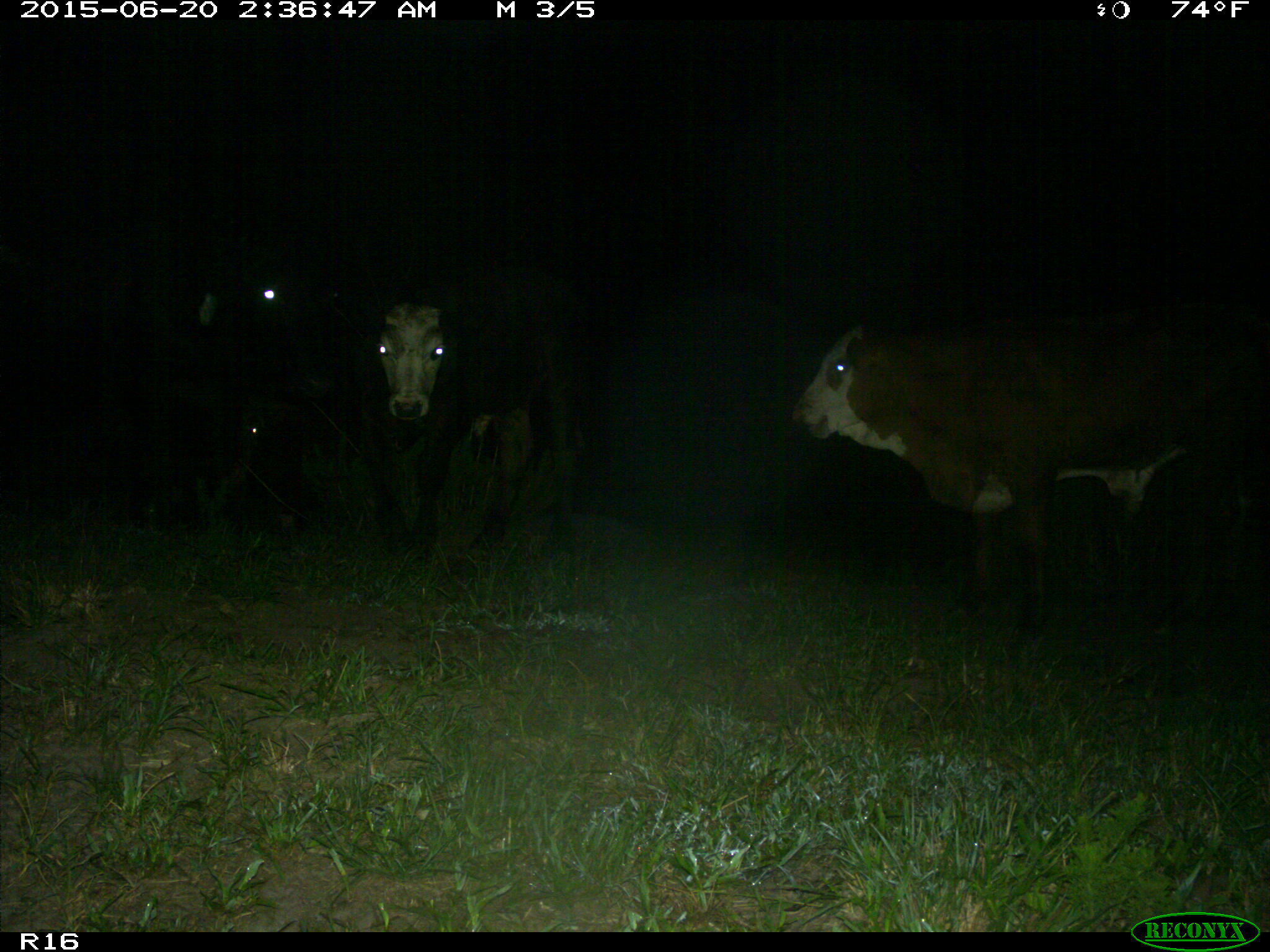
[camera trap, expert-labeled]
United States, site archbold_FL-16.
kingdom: Animalia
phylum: Chordata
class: Mammalia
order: Artiodactyla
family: Bovidae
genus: Bos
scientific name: Bos taurus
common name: domestic cow